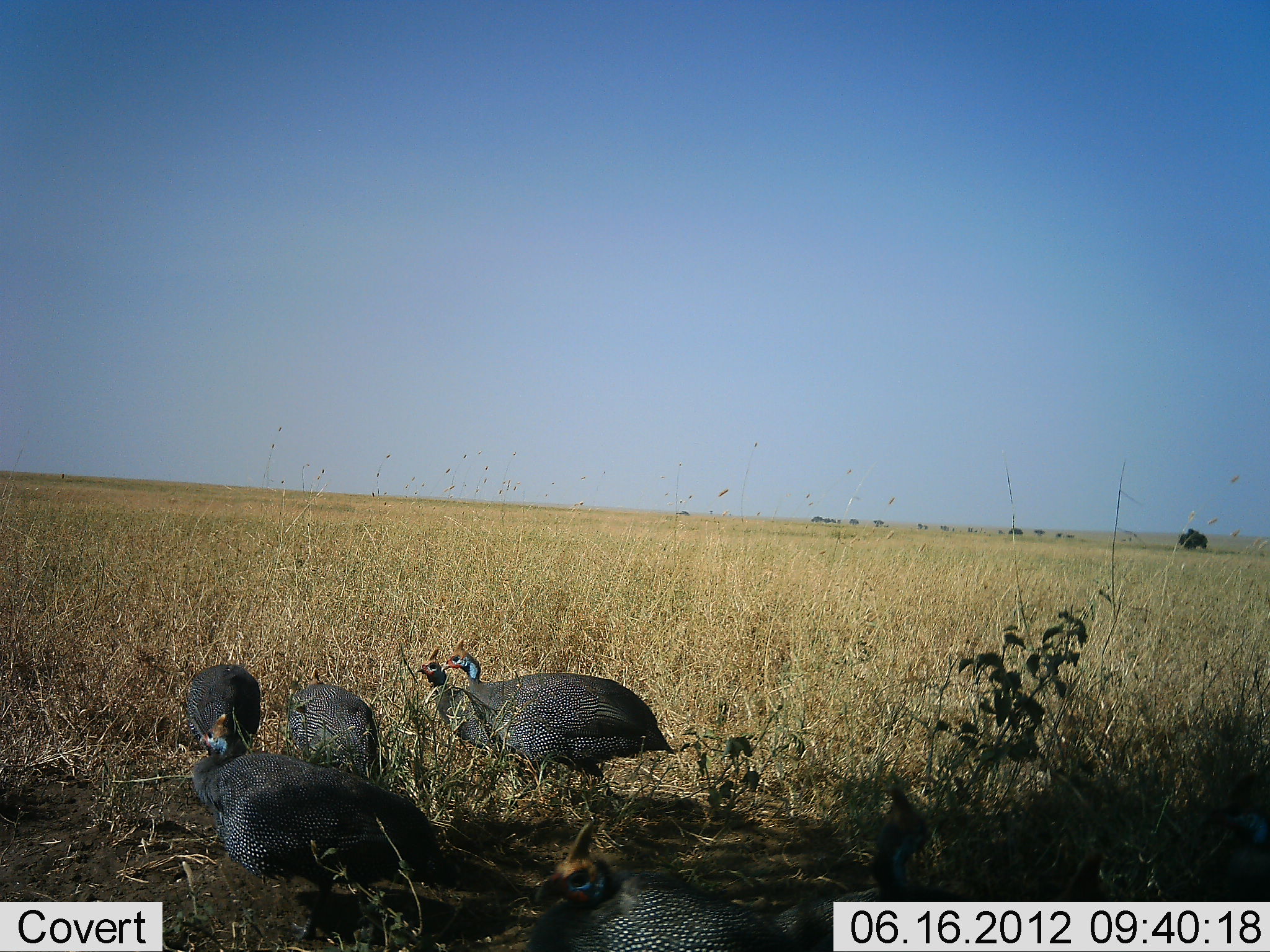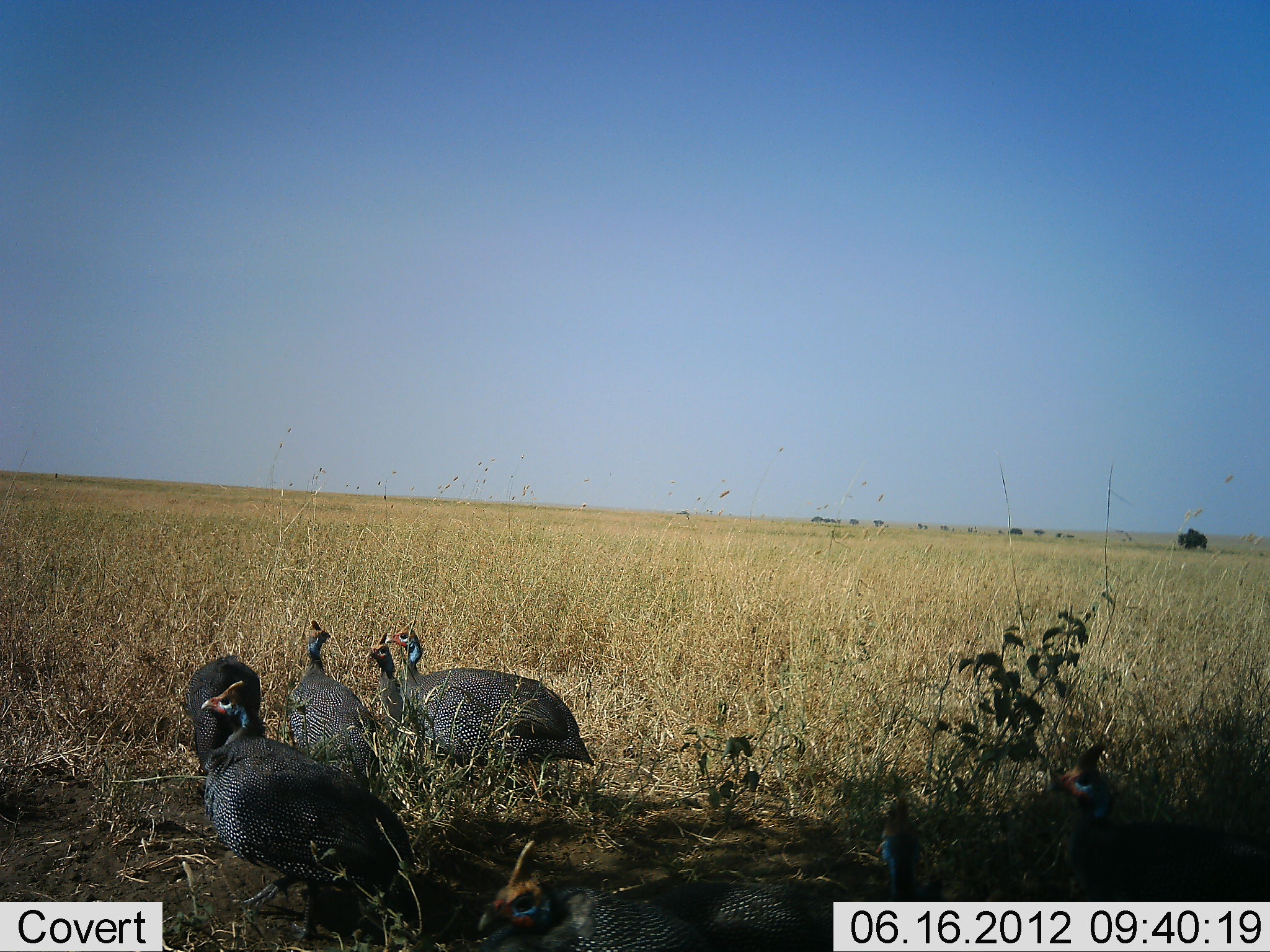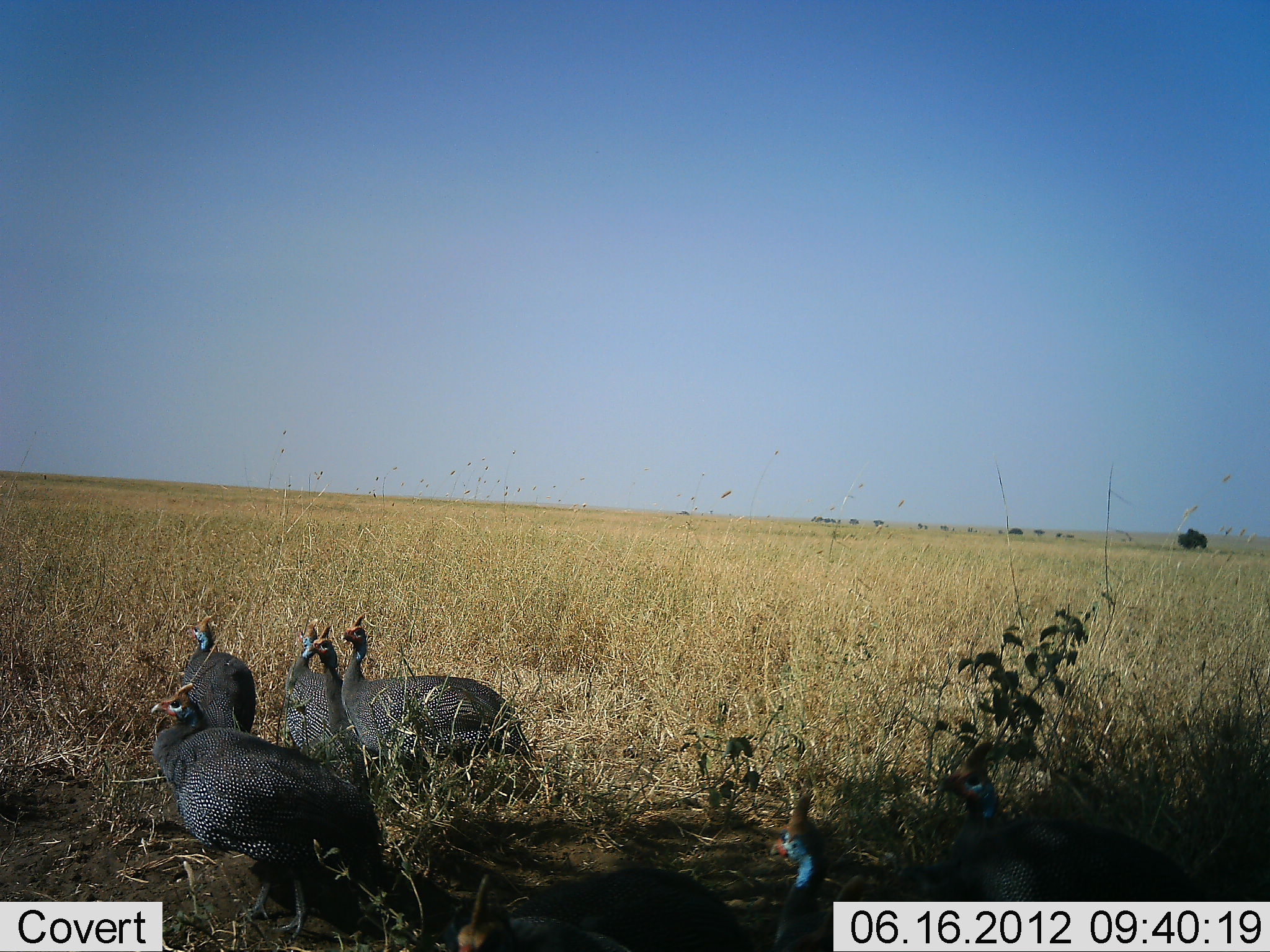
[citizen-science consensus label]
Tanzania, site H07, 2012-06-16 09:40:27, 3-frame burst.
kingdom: Animalia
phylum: Chordata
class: Aves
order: Galliformes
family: Numididae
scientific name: Numididae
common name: guinea fowl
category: guineafowl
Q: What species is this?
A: Guineafowl (guinea fowl) (Numididae).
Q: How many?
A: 7.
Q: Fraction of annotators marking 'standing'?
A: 30%.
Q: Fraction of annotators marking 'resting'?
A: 0%.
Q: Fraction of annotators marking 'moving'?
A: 80%.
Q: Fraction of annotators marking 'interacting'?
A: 0%.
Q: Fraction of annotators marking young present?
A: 0%.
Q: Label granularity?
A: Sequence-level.